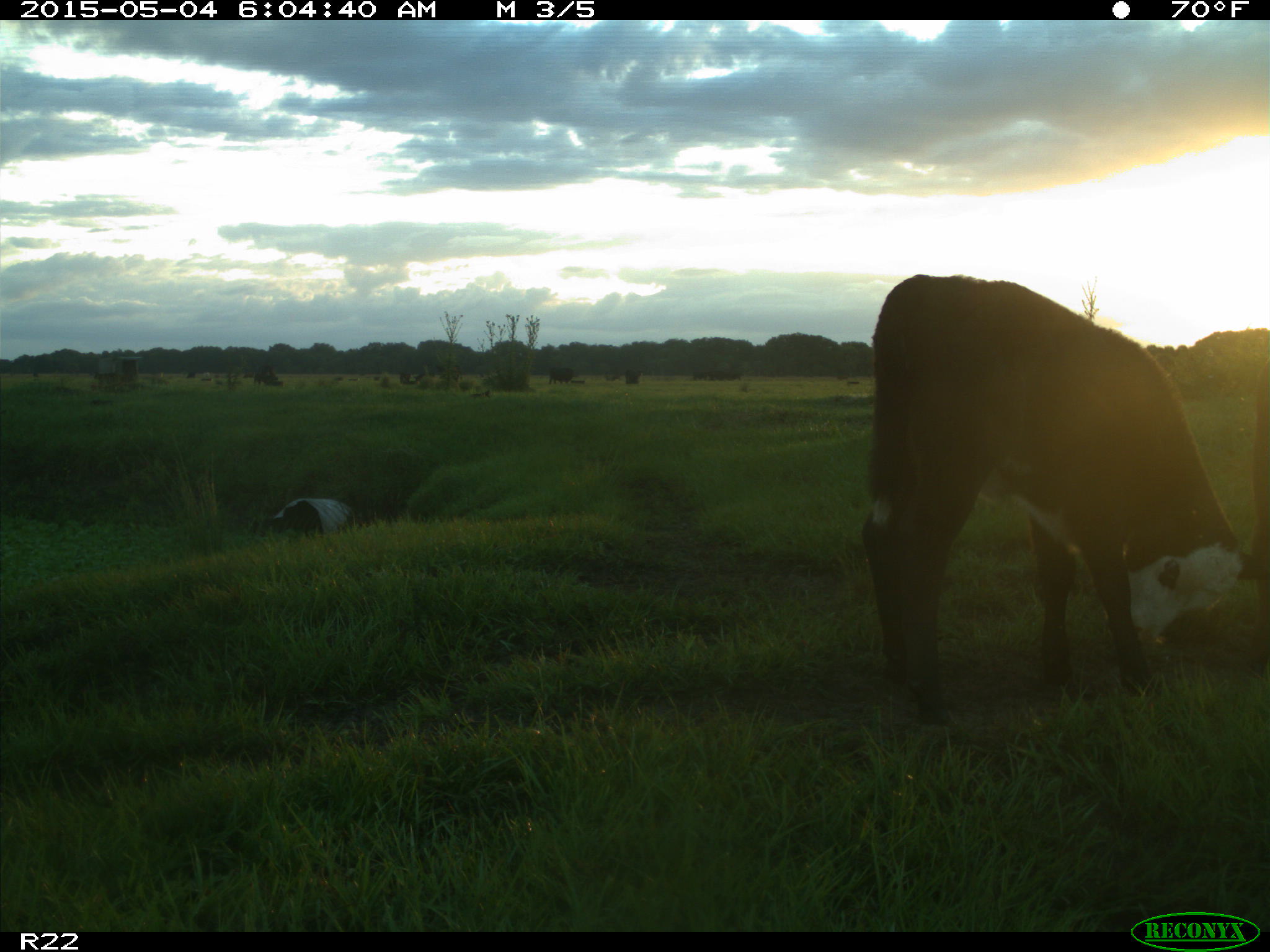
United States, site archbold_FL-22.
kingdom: Animalia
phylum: Chordata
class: Mammalia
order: Artiodactyla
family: Bovidae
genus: Bos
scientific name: Bos taurus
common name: domestic cow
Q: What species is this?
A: Bos taurus (domestic cow).